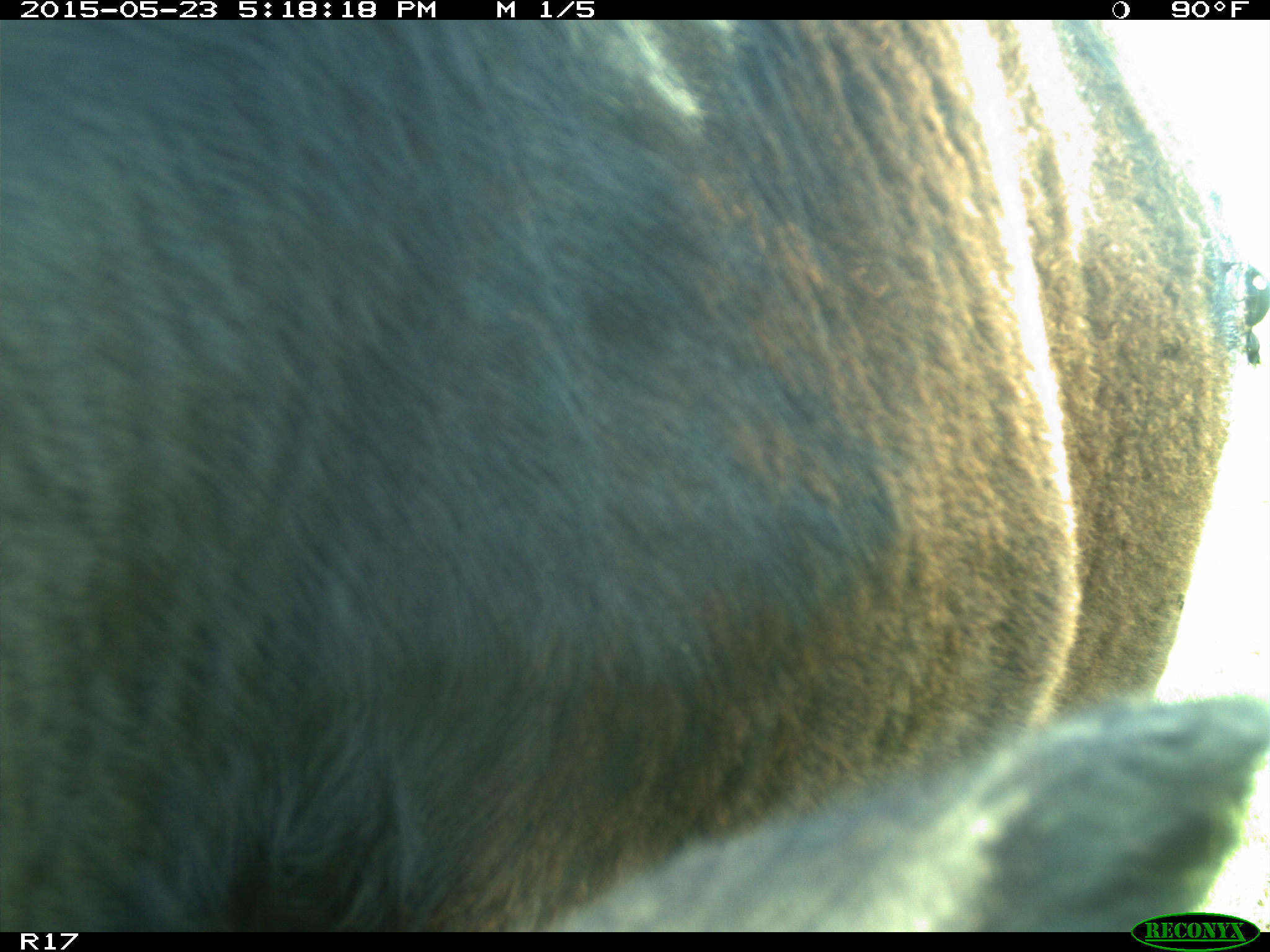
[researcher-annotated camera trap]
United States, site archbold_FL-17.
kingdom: Animalia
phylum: Chordata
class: Mammalia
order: Artiodactyla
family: Bovidae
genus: Bos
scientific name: Bos taurus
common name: domestic cow